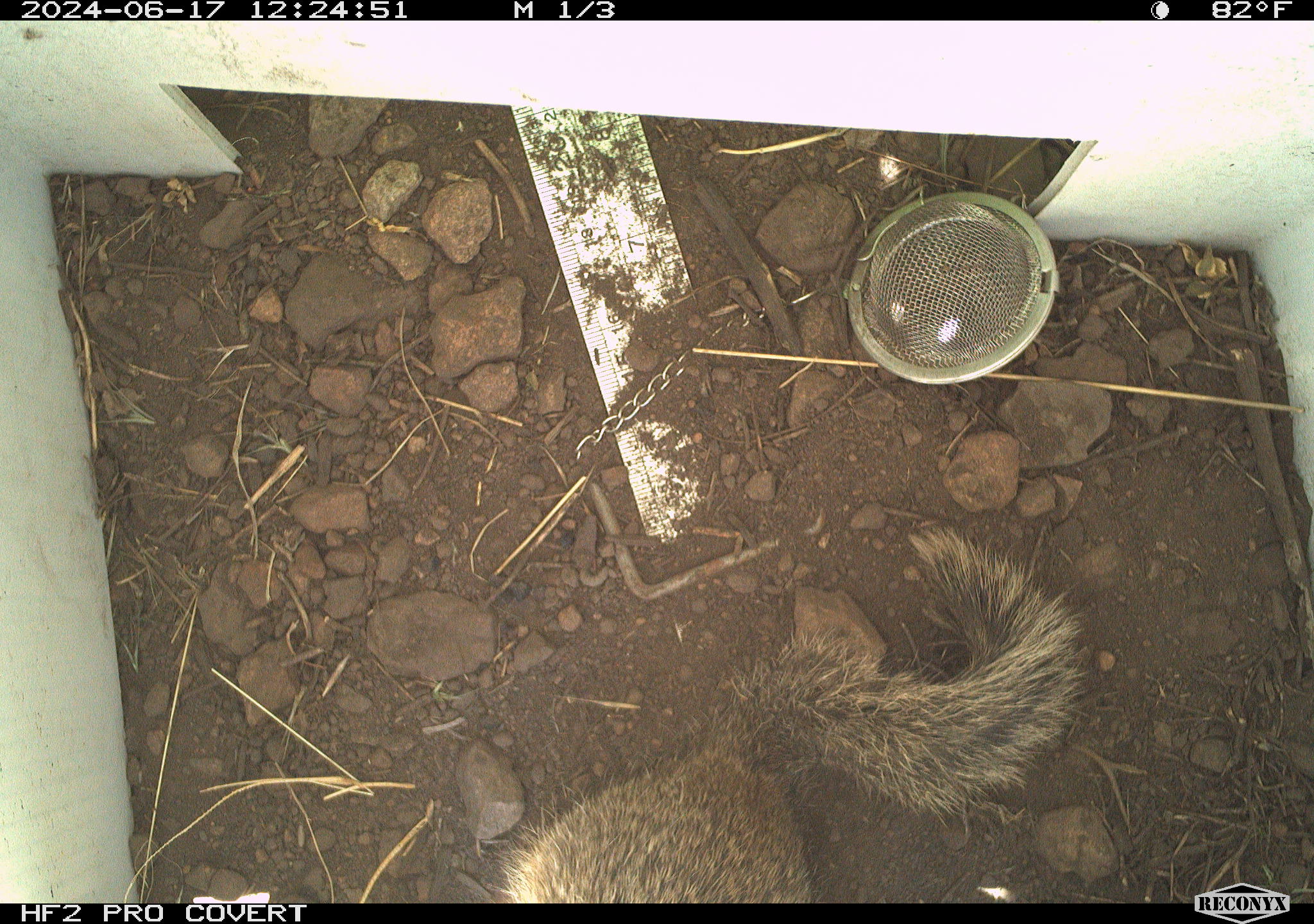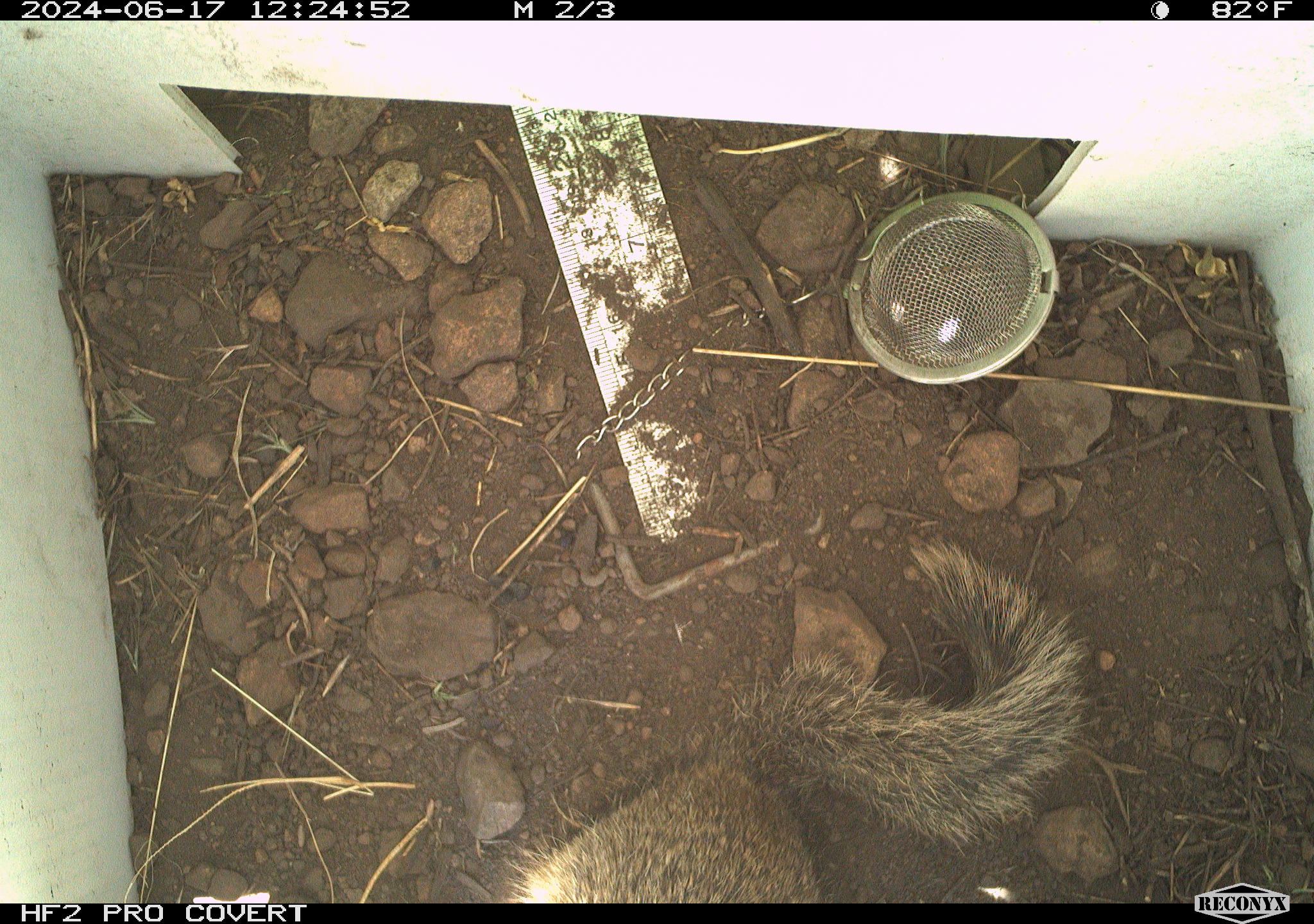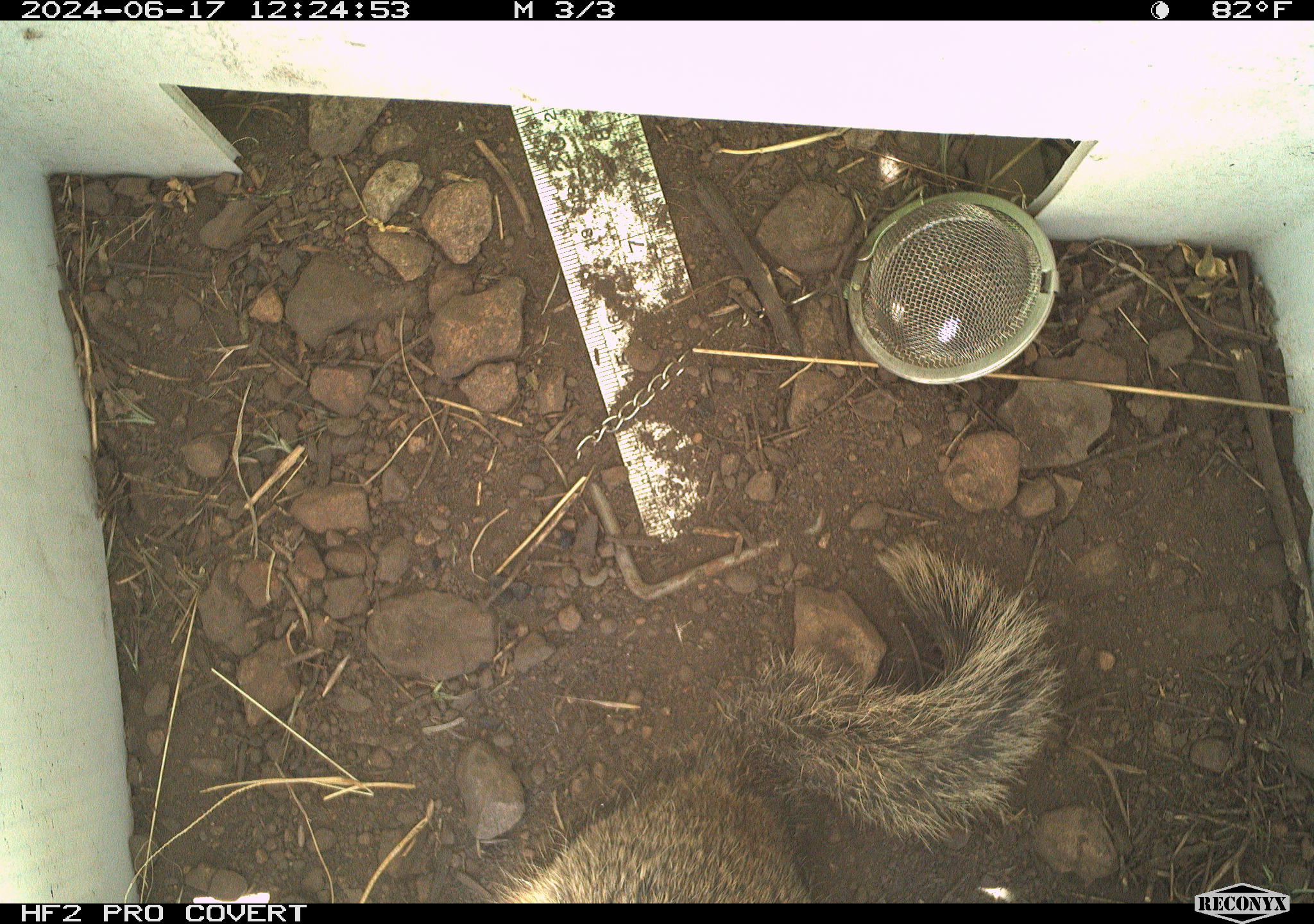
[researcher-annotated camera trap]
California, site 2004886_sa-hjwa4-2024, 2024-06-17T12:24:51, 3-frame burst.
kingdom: Animalia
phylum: Chordata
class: Mammalia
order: Rodentia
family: Sciuridae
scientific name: Sciuridae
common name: squirrels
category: sciuridae family